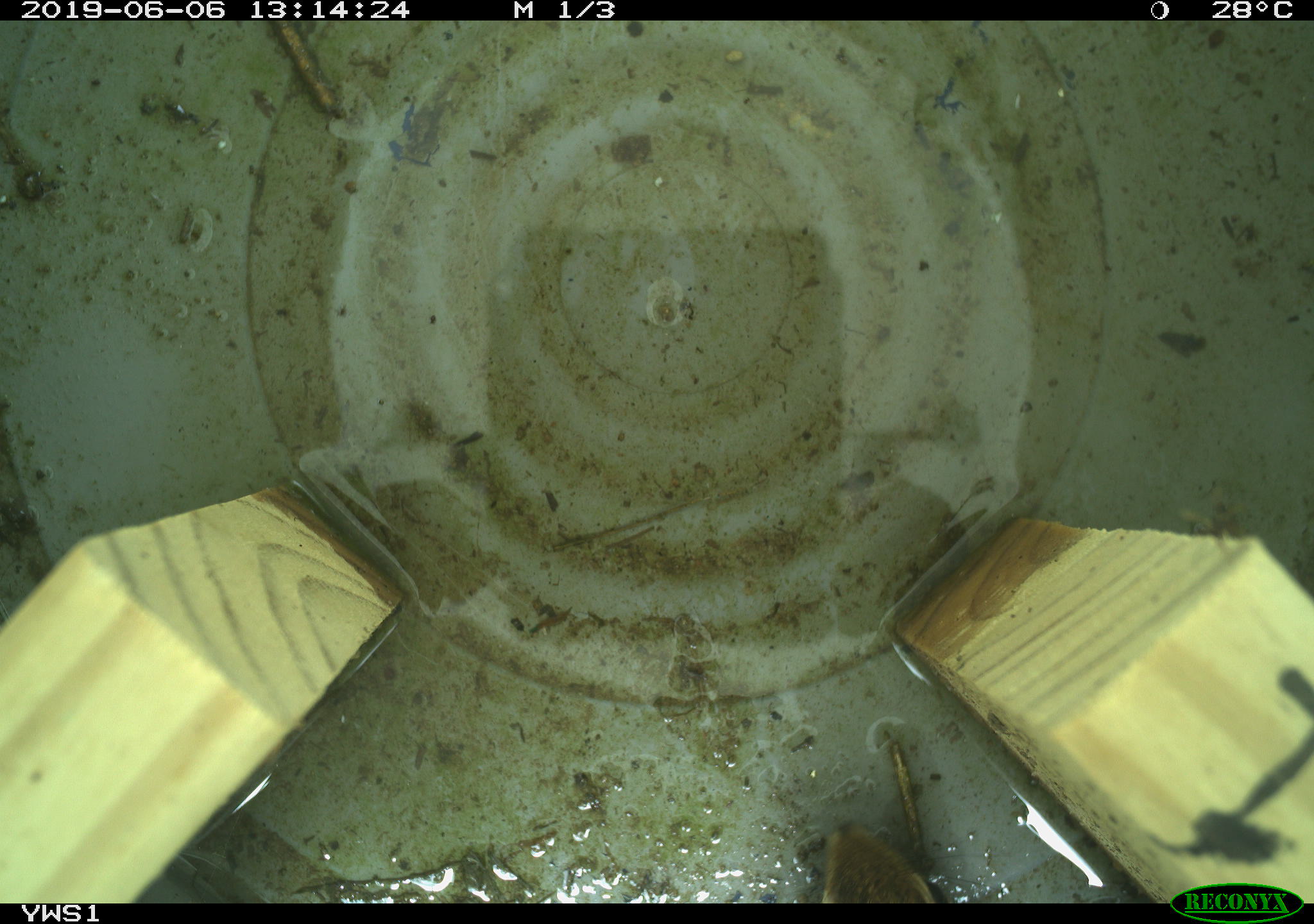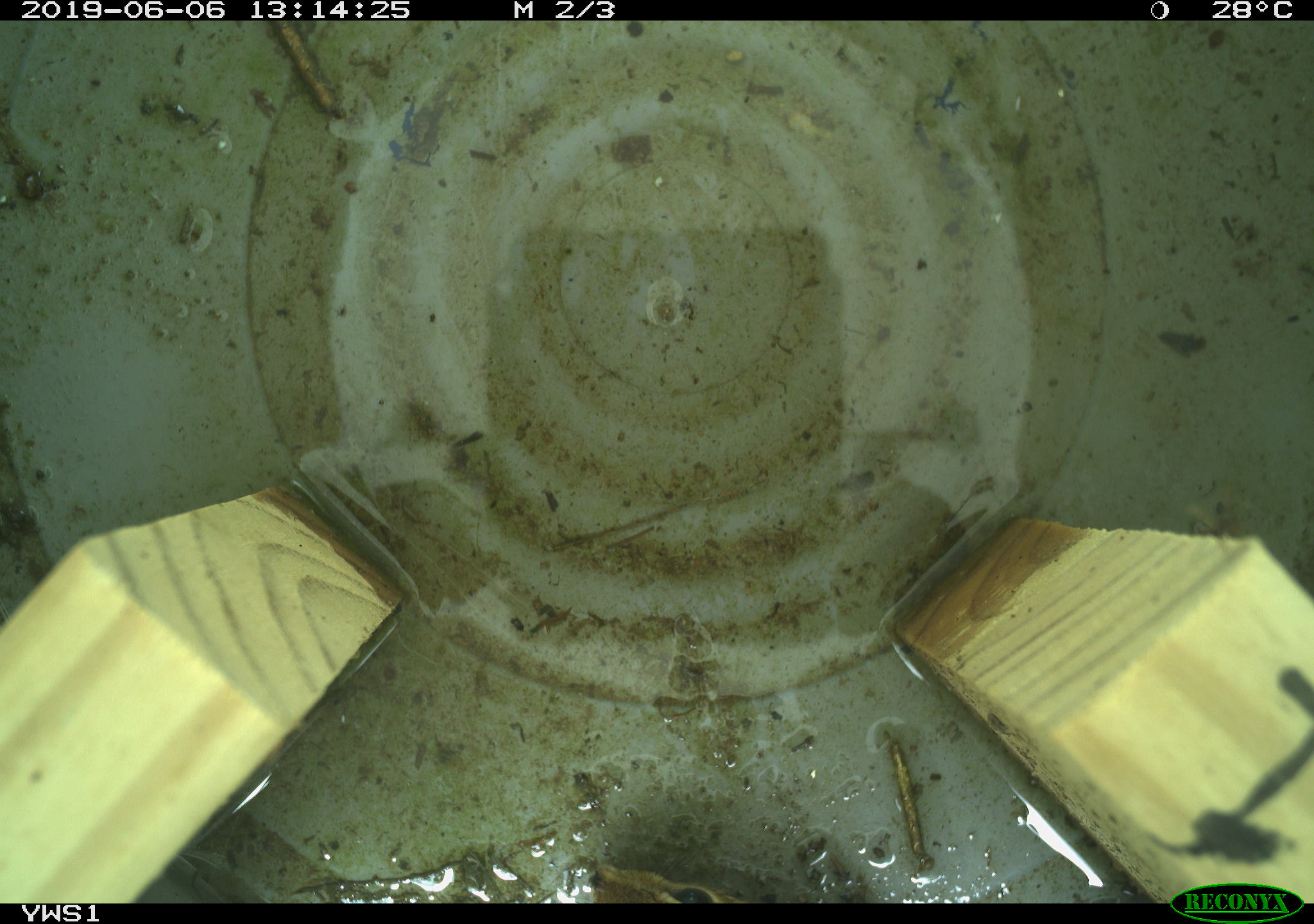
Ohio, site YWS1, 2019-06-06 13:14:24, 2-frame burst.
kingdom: Animalia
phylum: Chordata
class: Mammalia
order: Rodentia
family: Sciuridae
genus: Tamias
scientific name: Tamias striatus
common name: eastern chipmunk